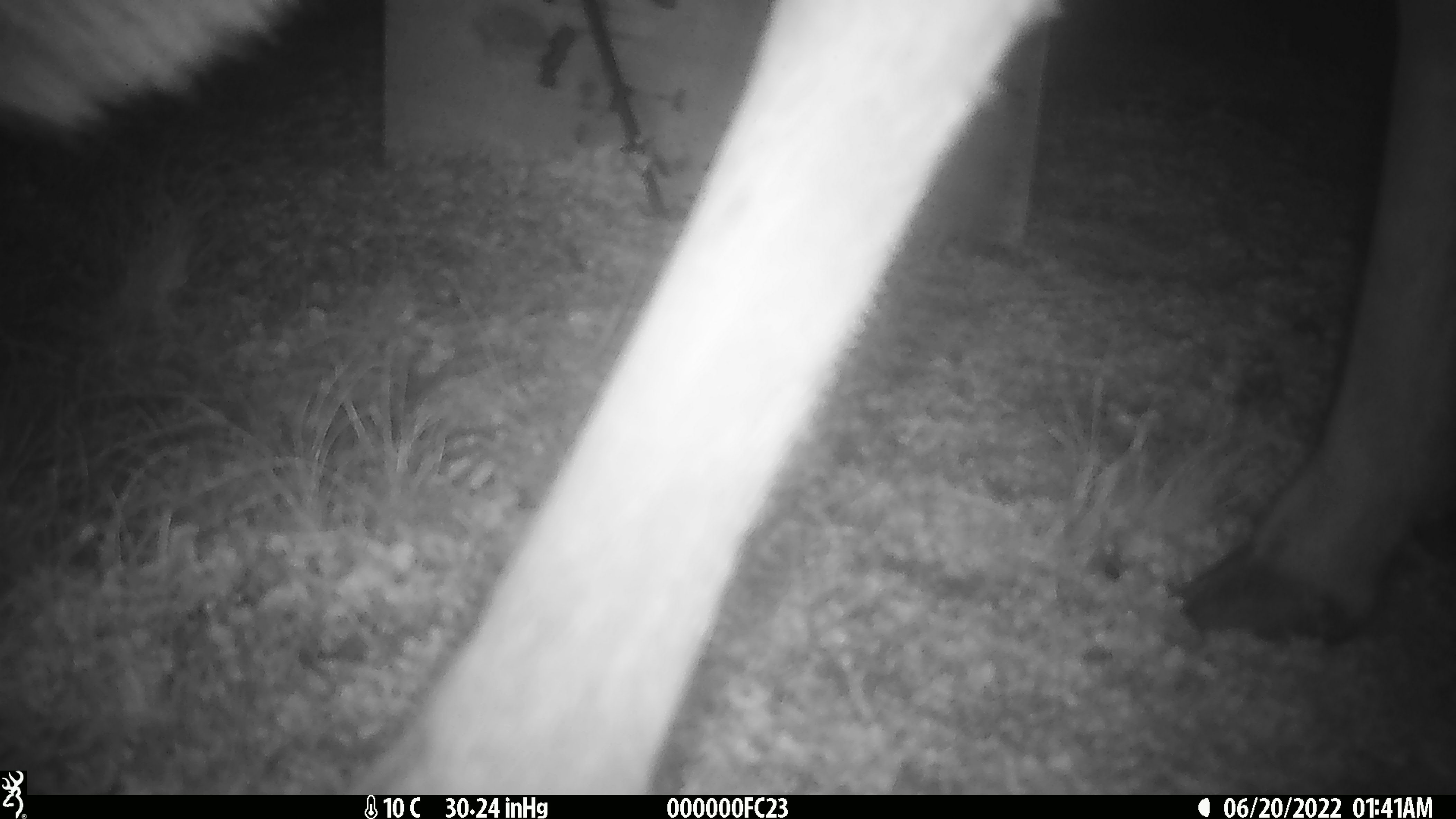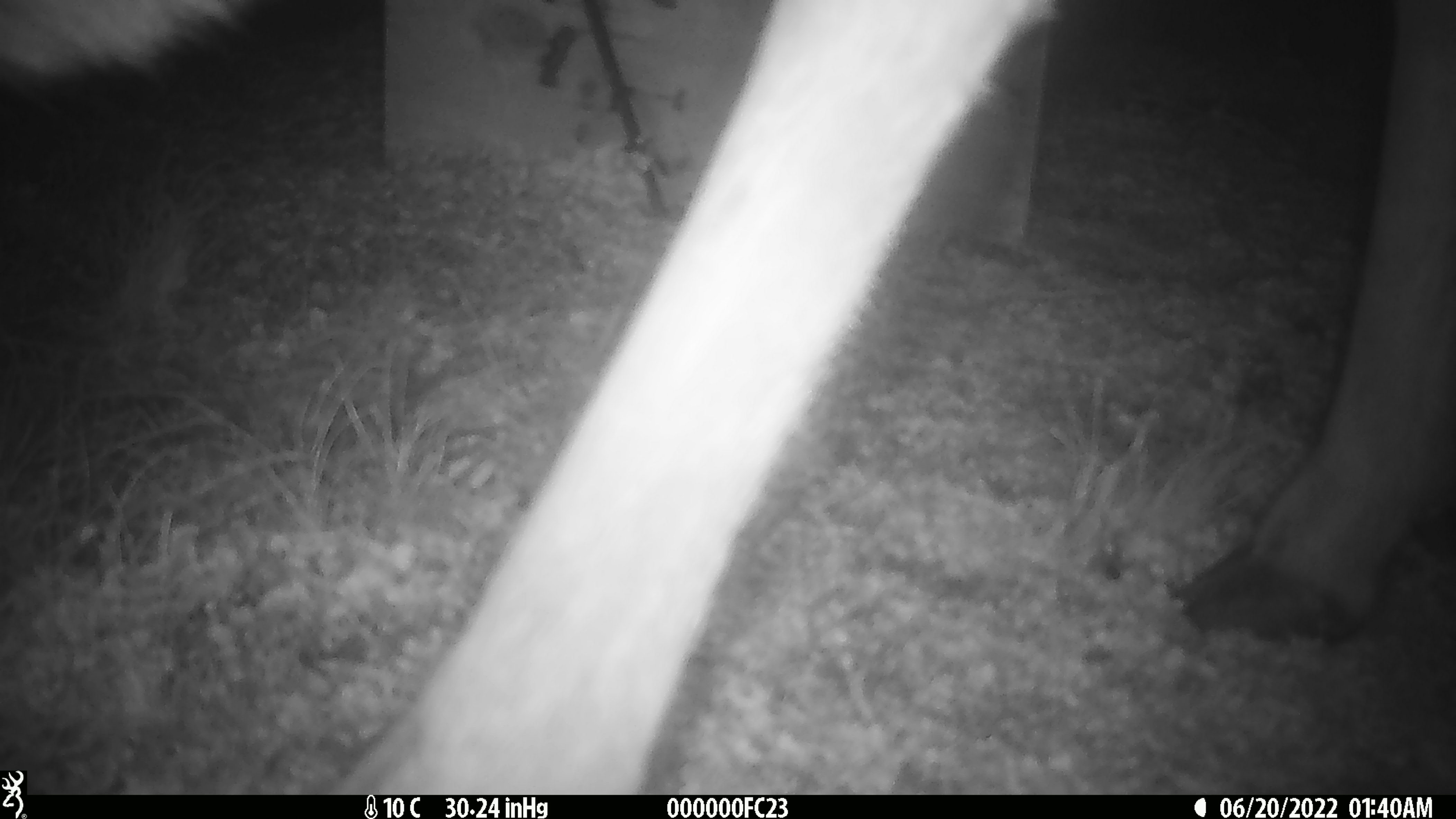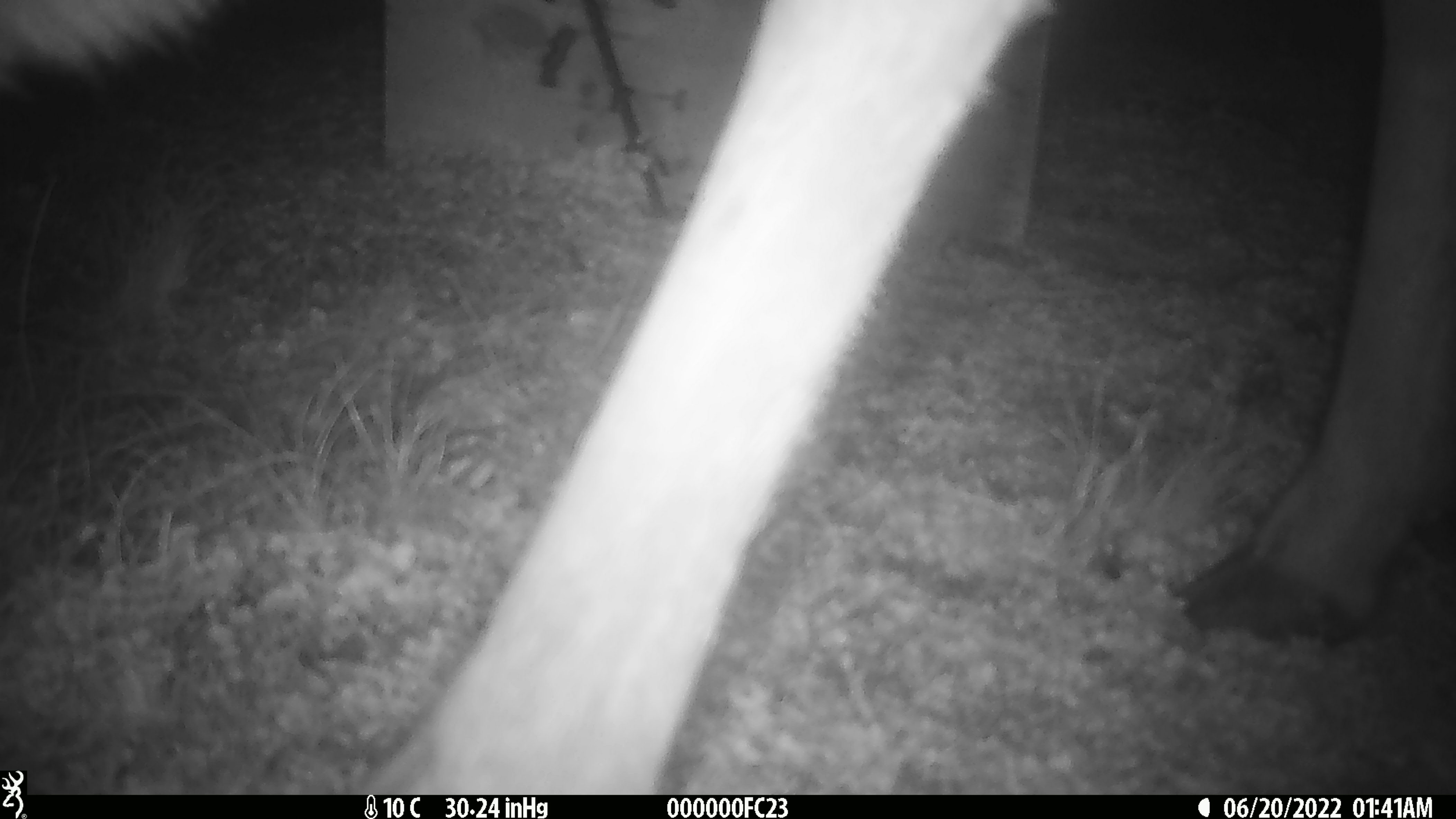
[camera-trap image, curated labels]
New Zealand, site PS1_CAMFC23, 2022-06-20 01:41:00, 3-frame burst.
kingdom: Animalia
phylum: Chordata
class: Mammalia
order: Artiodactyla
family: Cervidae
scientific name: Cervidae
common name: deer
Deer (Cervidae).